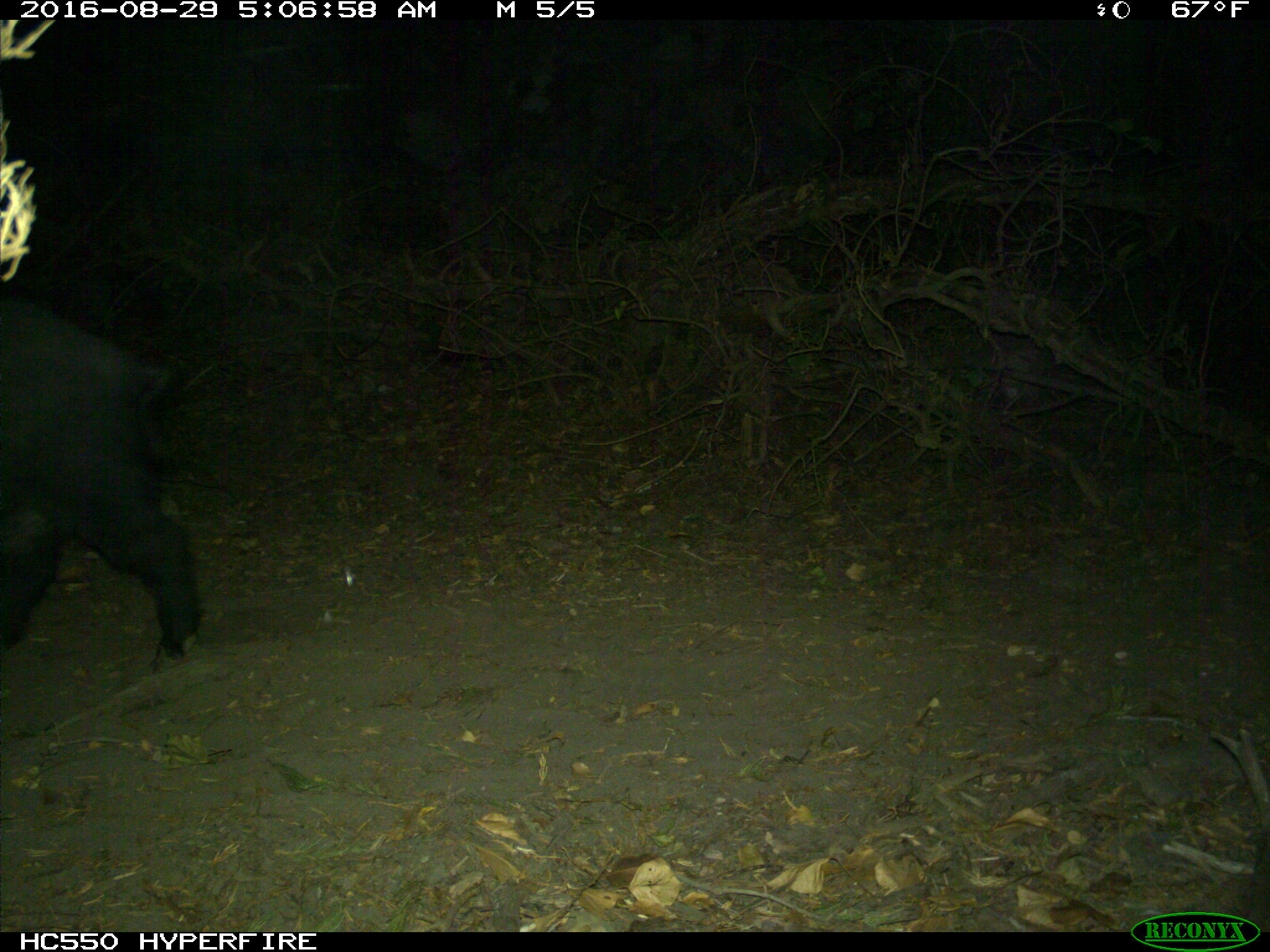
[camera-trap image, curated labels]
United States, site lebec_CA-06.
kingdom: Animalia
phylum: Chordata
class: Mammalia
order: Artiodactyla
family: Suidae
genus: Sus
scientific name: Sus scrofa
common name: wild boar